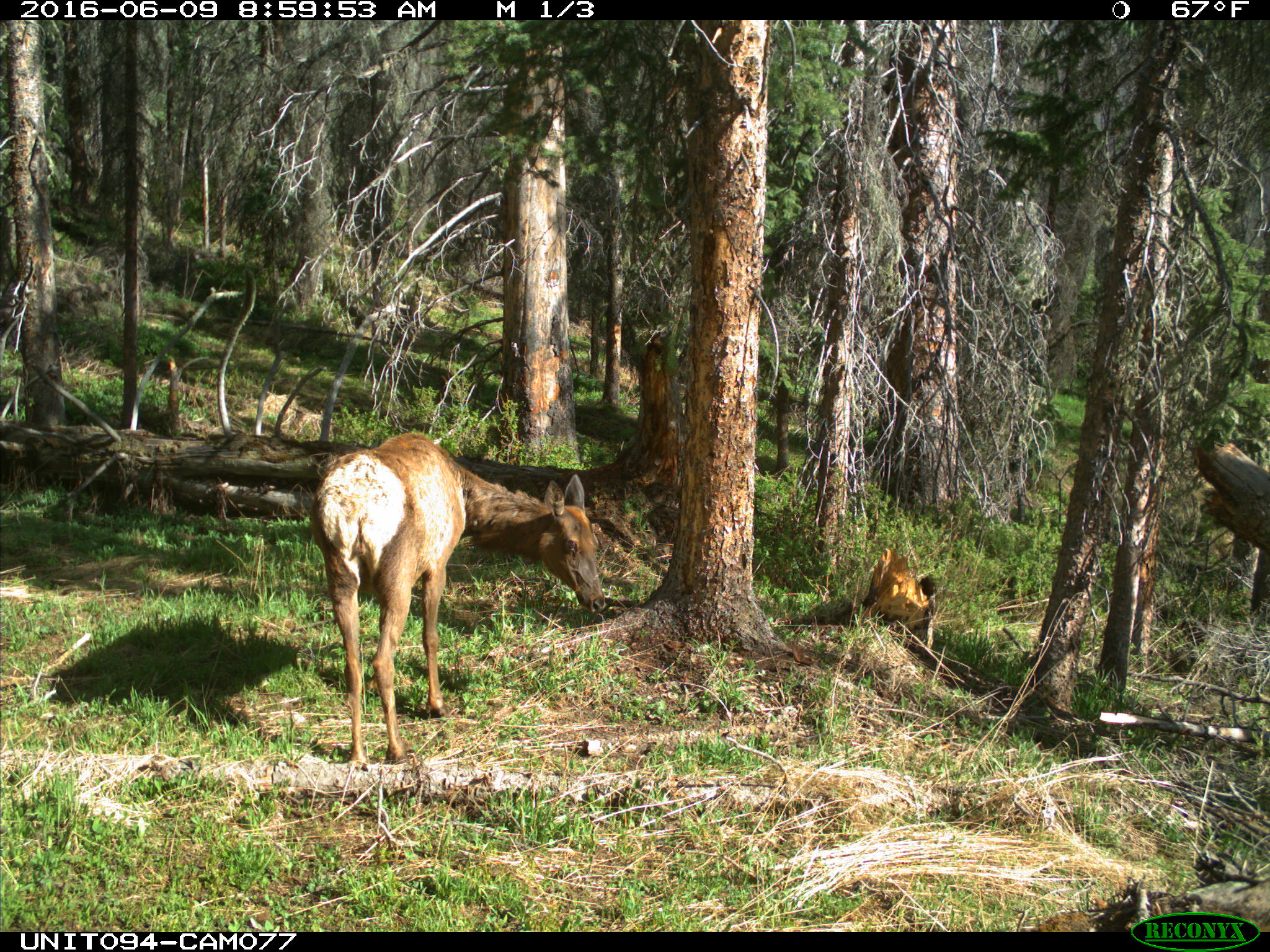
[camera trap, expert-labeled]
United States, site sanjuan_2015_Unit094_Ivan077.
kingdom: Animalia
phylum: Chordata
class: Mammalia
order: Artiodactyla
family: Cervidae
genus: Cervus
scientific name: Cervus elaphus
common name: red deer